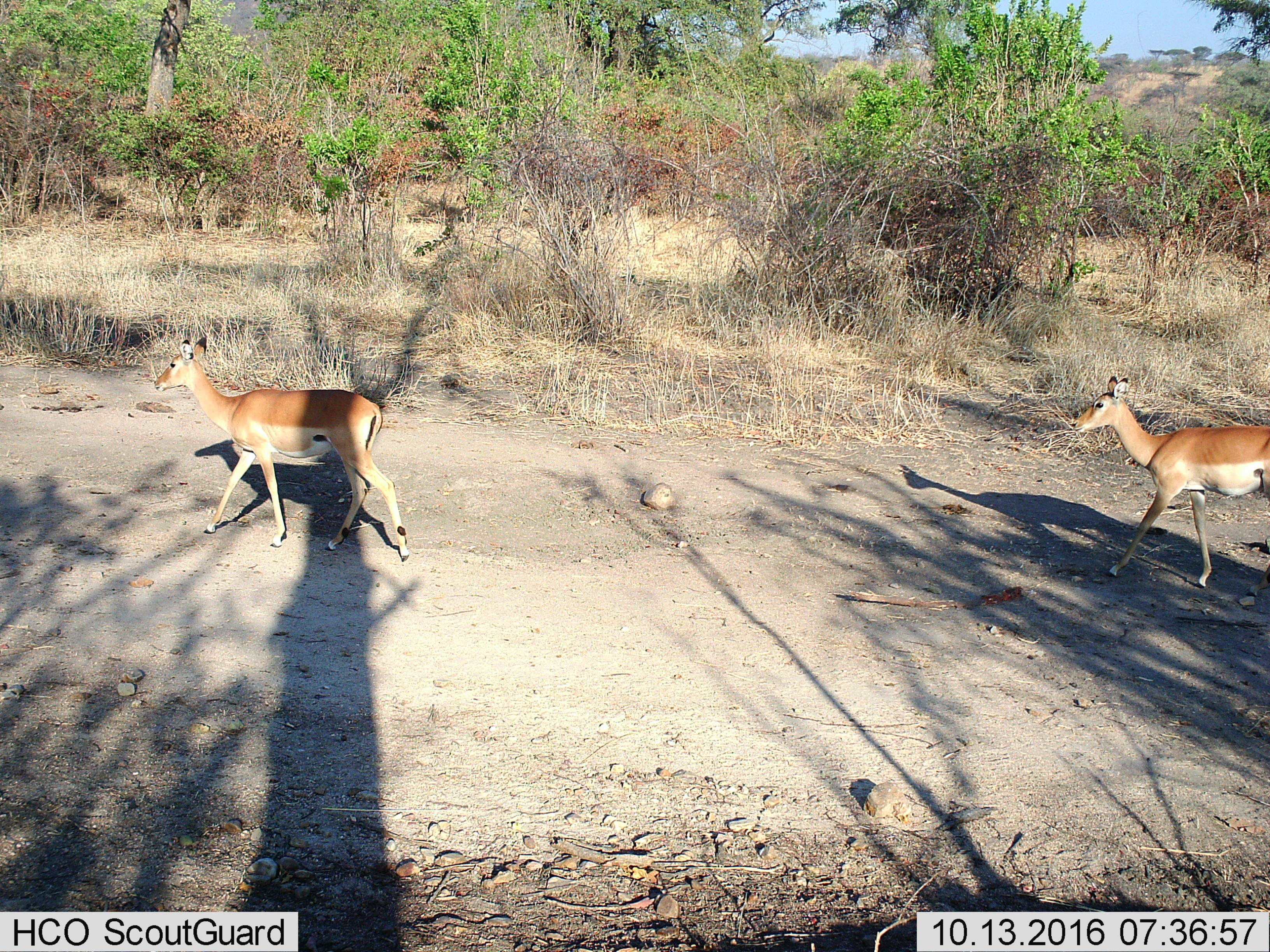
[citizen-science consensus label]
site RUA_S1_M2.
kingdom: Animalia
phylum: Chordata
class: Mammalia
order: Artiodactyla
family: Bovidae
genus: Aepyceros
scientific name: Aepyceros melampus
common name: impala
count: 2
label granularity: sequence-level